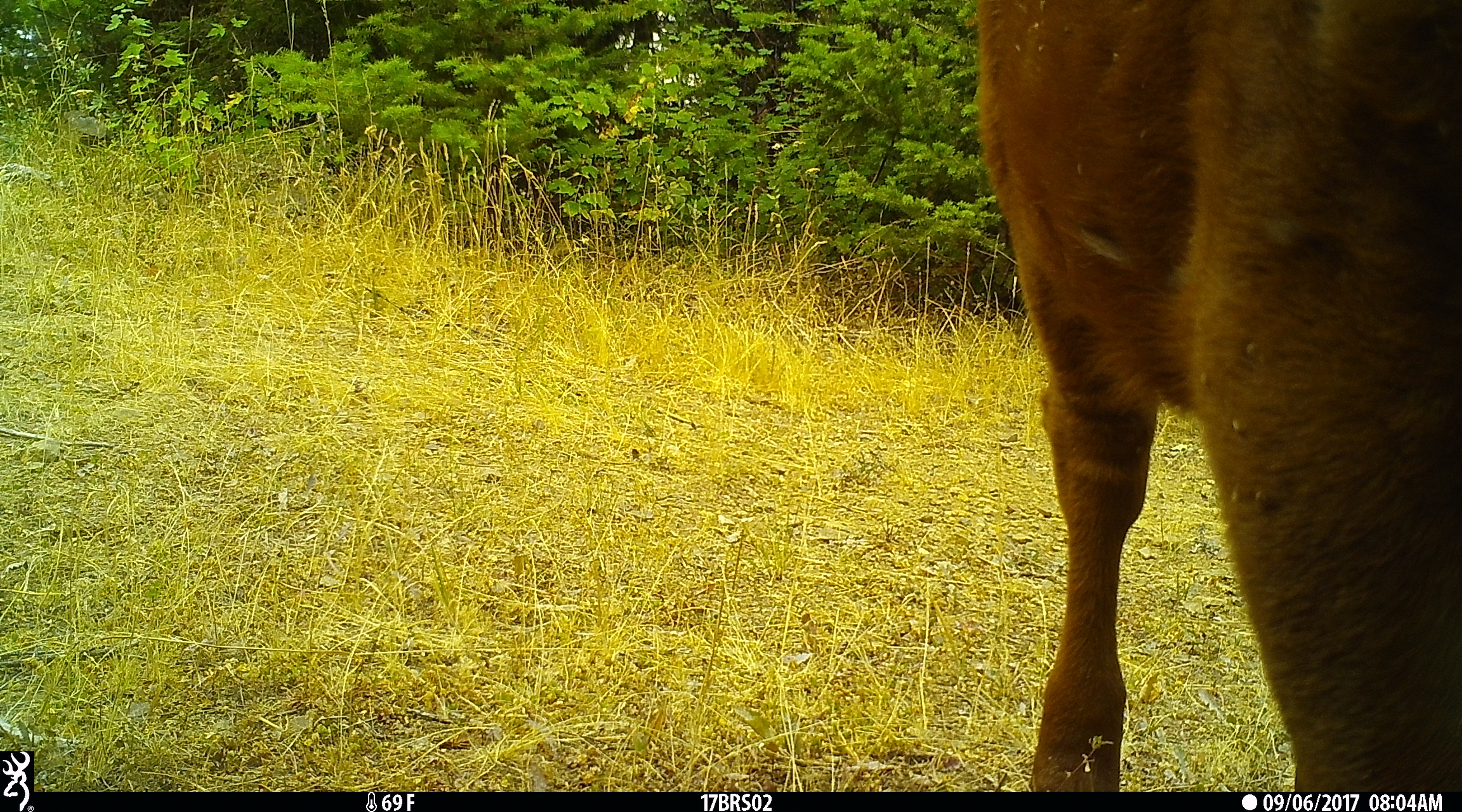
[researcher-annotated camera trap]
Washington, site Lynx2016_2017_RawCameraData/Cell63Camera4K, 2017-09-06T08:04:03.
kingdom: Animalia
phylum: Chordata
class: Mammalia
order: Artiodactyla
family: Bovidae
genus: Bos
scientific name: Bos taurus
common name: domestic cattle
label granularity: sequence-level